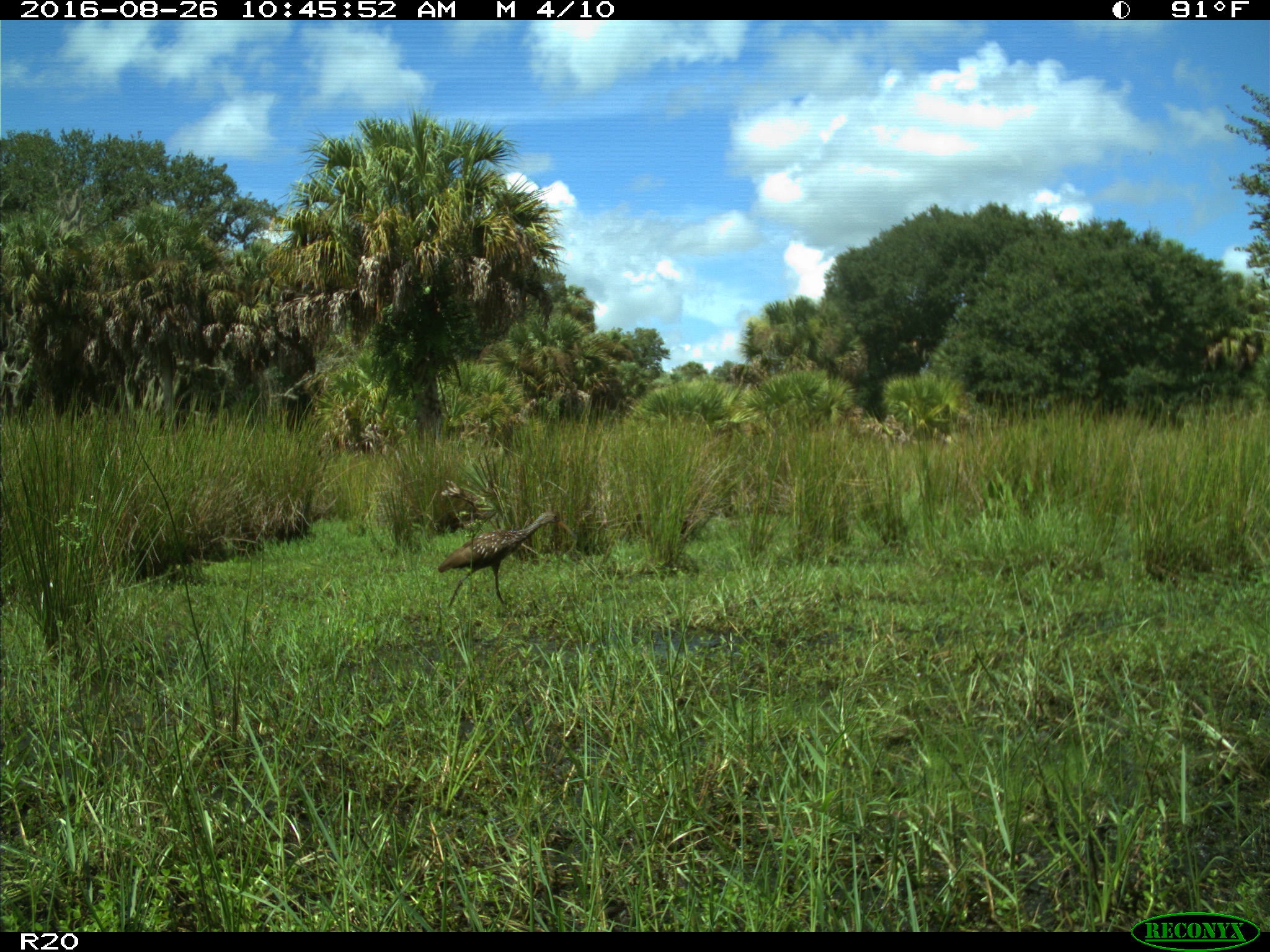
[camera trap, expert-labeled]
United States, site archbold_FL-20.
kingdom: Animalia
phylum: Chordata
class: Aves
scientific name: Aves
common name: birds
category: unidentified bird